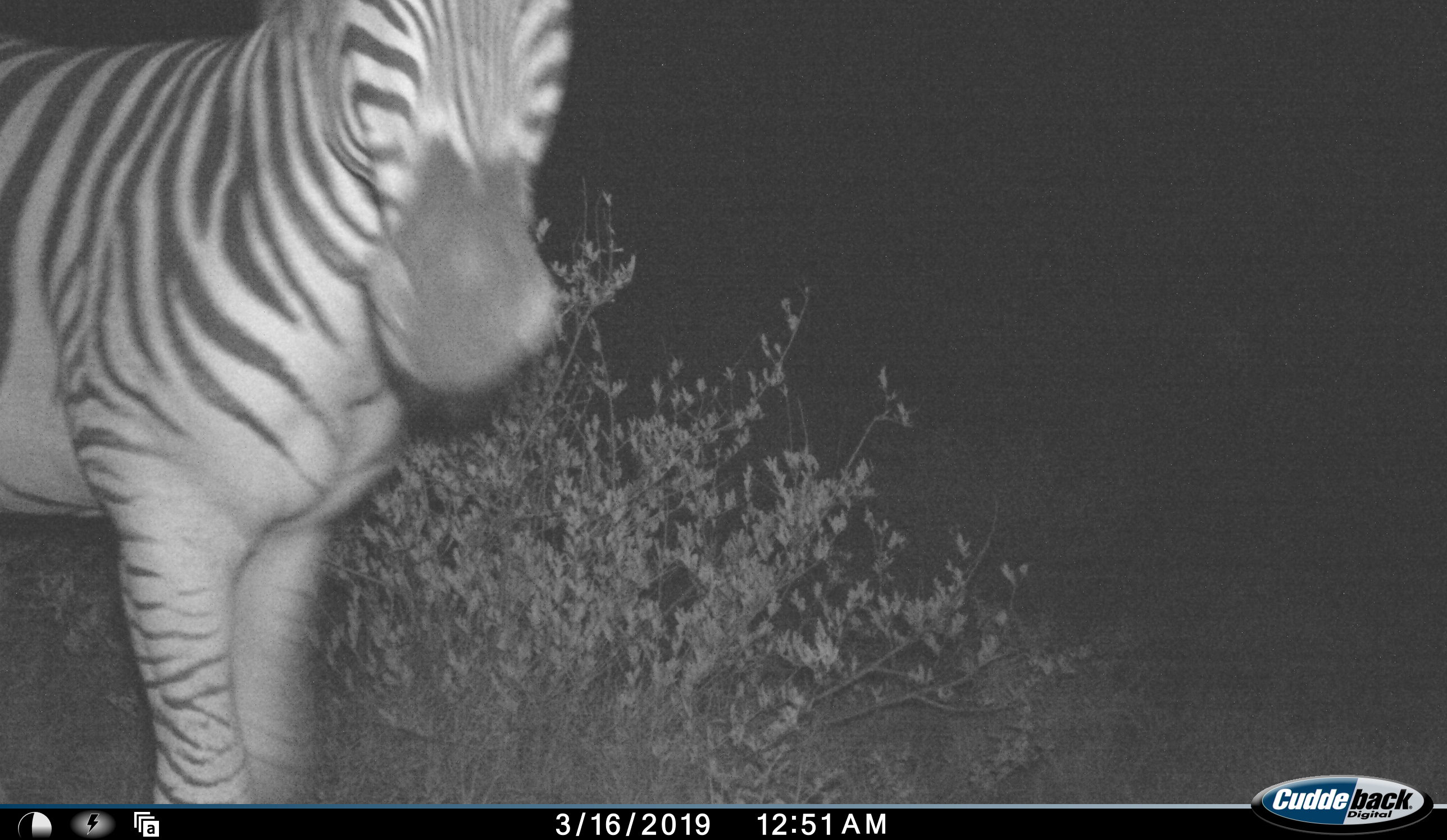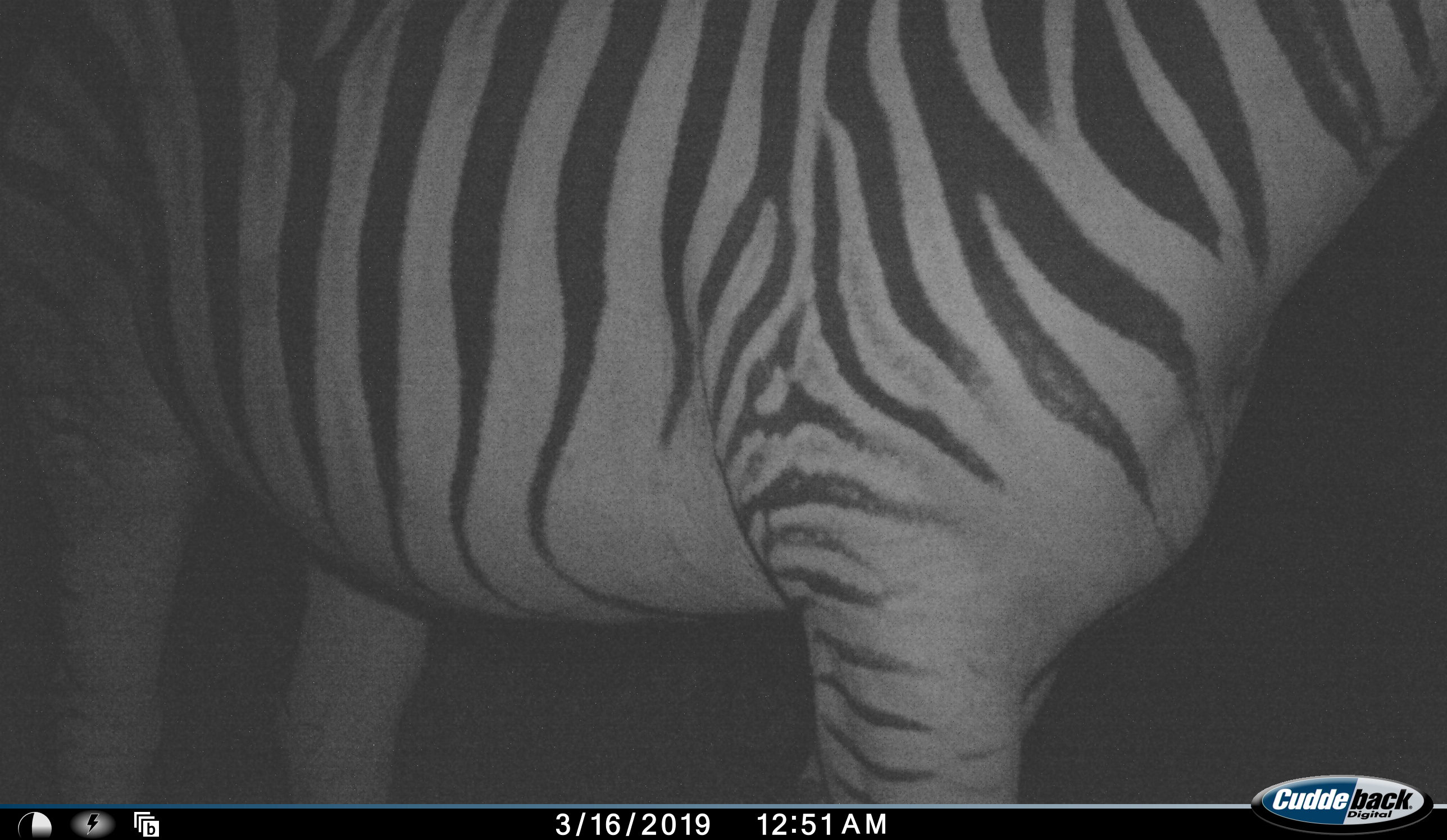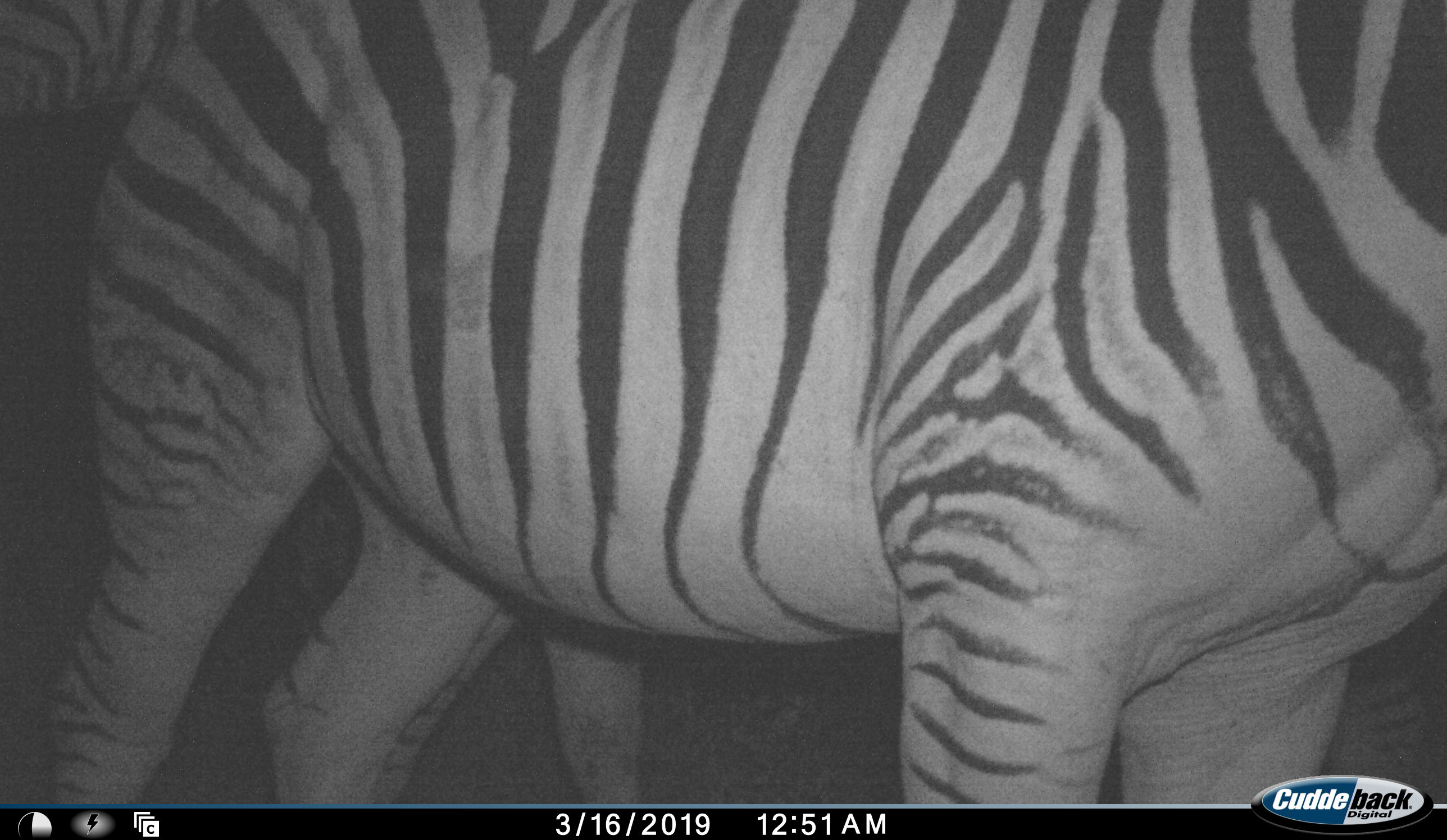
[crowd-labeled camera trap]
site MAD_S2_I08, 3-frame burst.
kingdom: Animalia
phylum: Chordata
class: Mammalia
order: Perissodactyla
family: Equidae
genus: Equus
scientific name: Equus quagga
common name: plains zebra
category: zebraplains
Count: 1.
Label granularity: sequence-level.